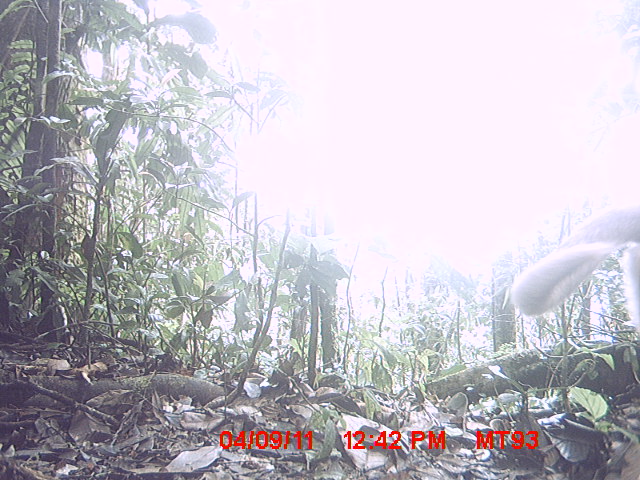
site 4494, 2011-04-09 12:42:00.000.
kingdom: Animalia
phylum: Chordata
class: Mammalia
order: Carnivora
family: Canidae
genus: Canis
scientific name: Canis familiaris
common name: domestic dog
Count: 1.